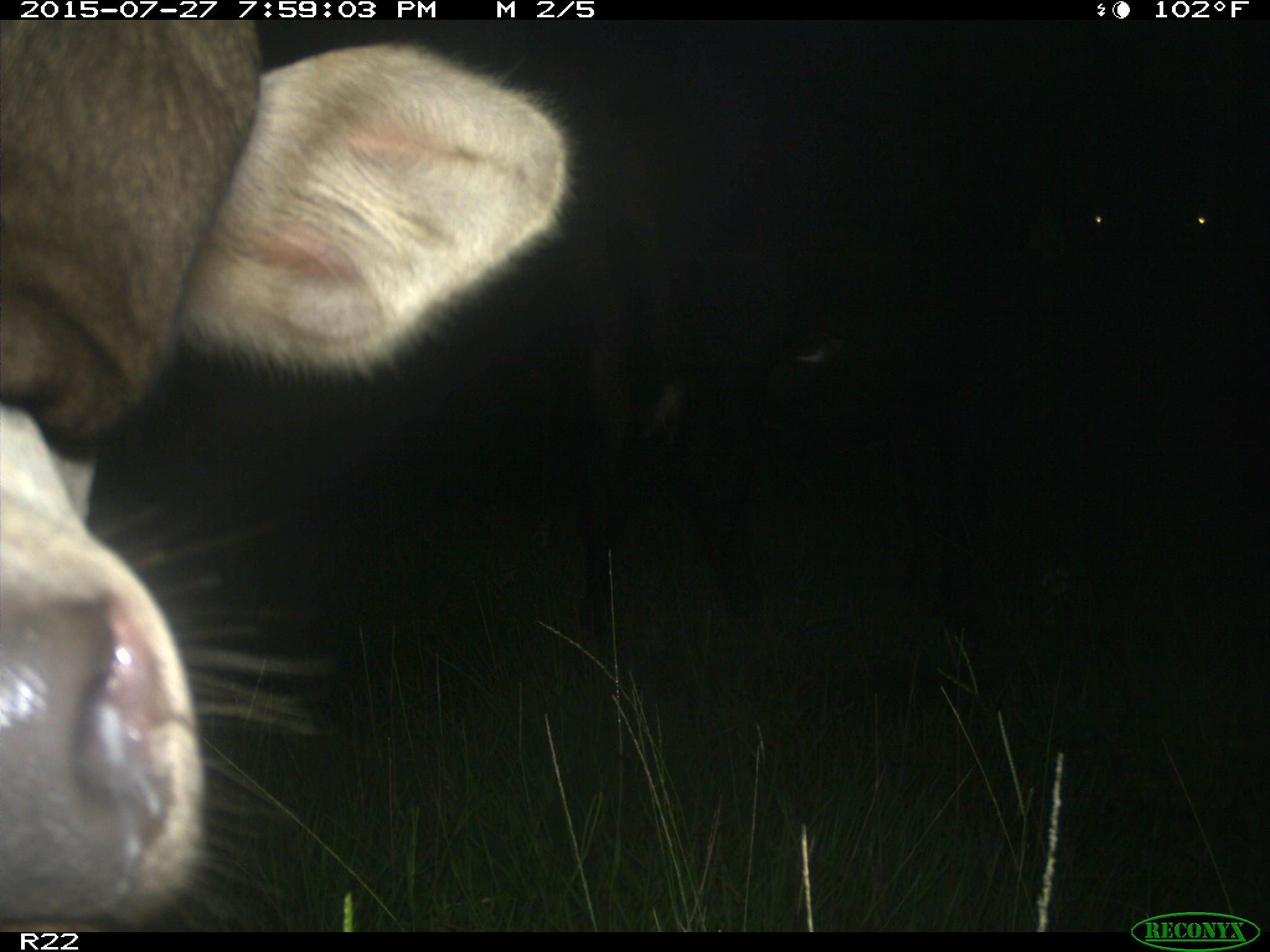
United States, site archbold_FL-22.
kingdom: Animalia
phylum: Chordata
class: Mammalia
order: Artiodactyla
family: Bovidae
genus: Bos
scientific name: Bos taurus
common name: domestic cow